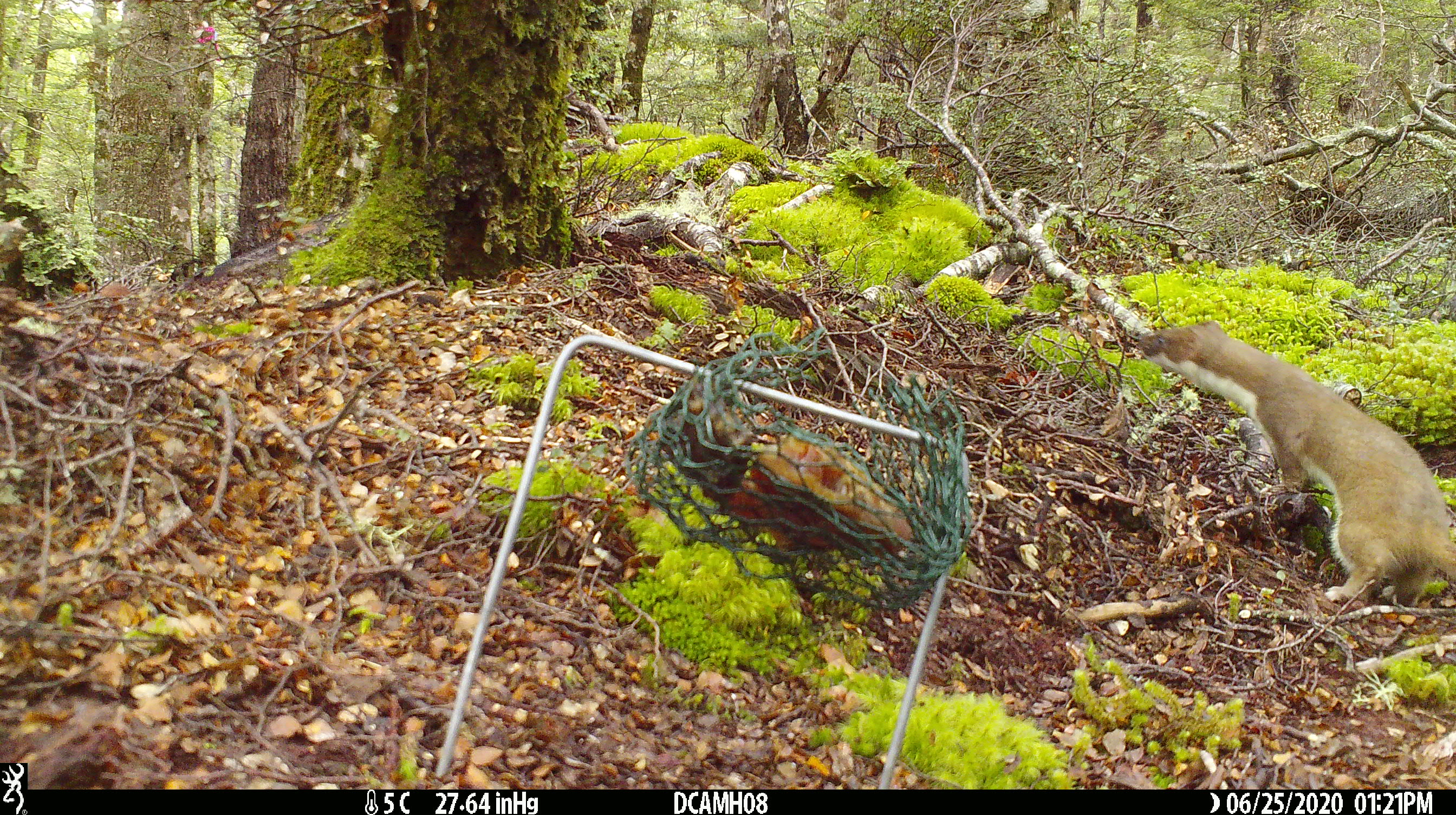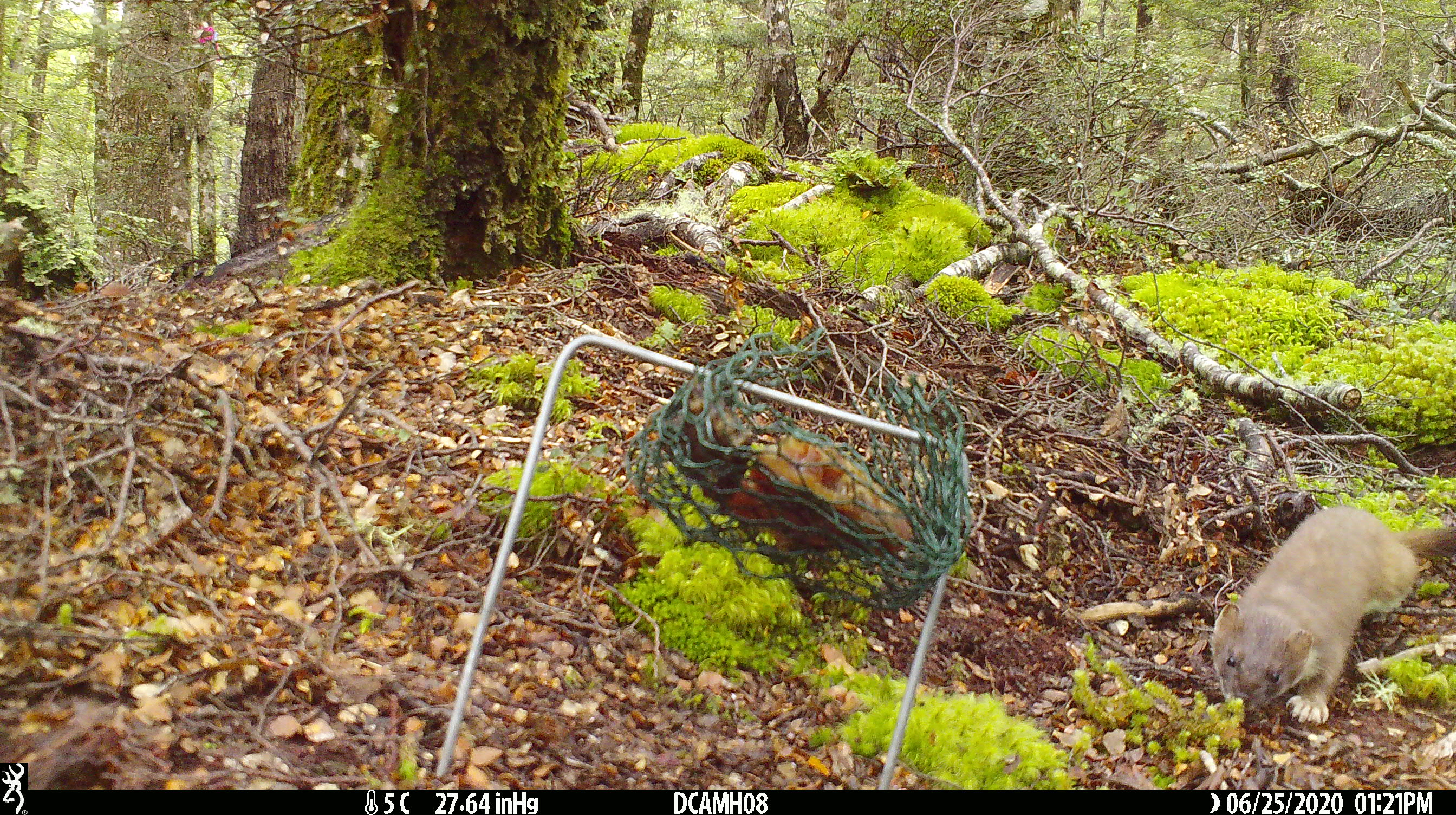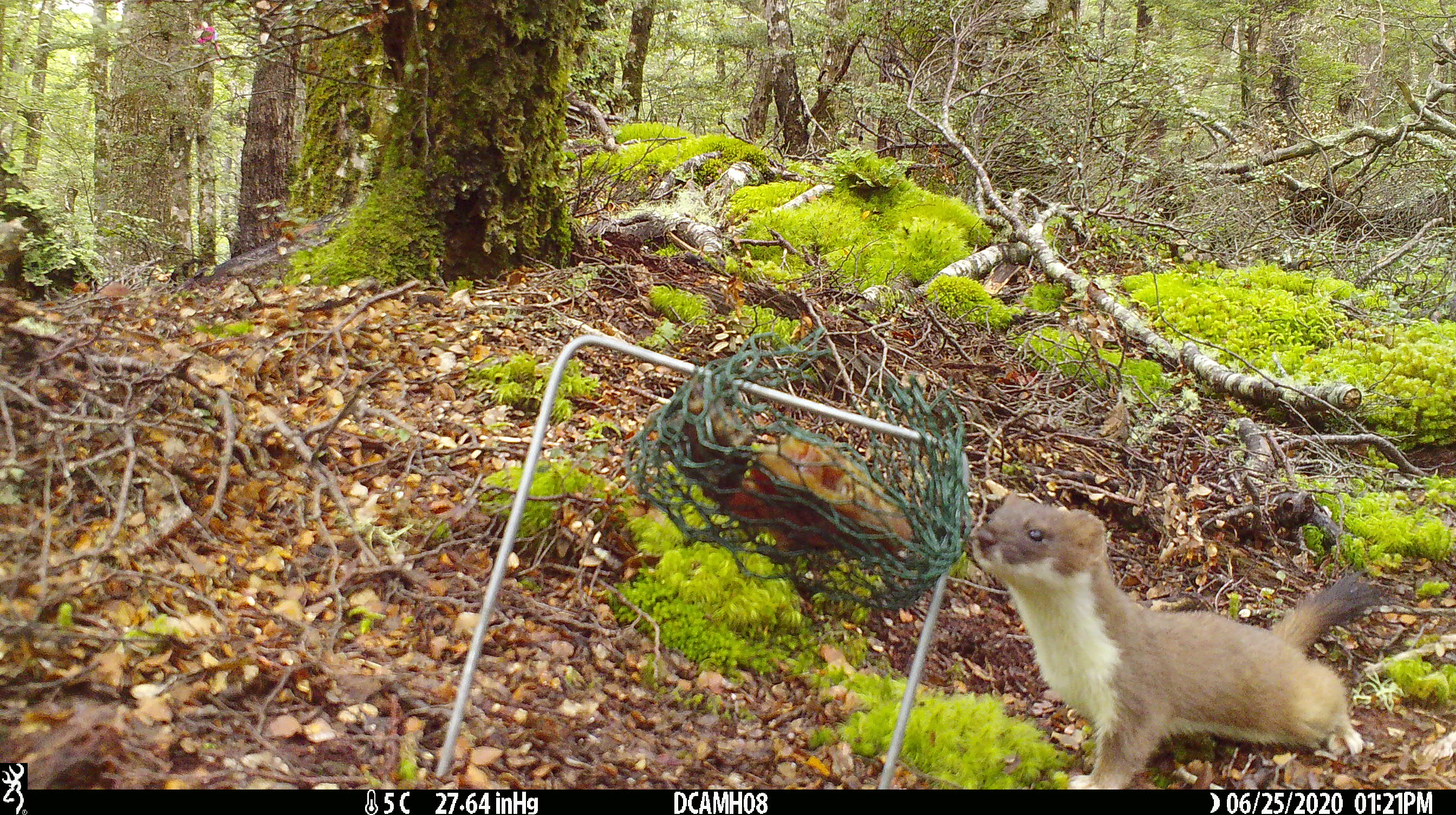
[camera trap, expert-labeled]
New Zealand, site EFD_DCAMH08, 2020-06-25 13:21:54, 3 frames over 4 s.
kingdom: Animalia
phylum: Chordata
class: Mammalia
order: Carnivora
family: Mustelidae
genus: Mustela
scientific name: Mustela erminea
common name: stoat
Stoat (Mustela erminea).